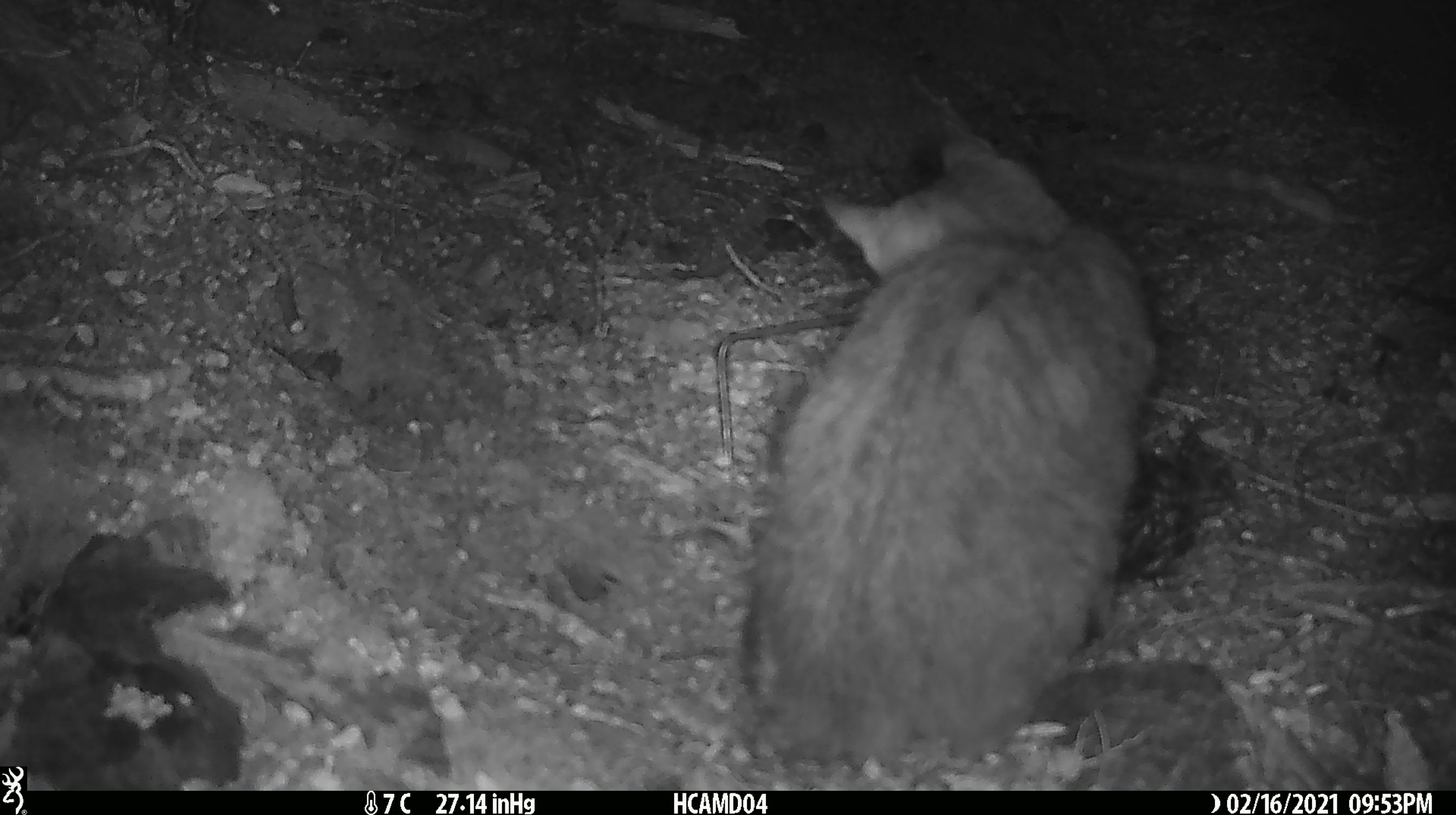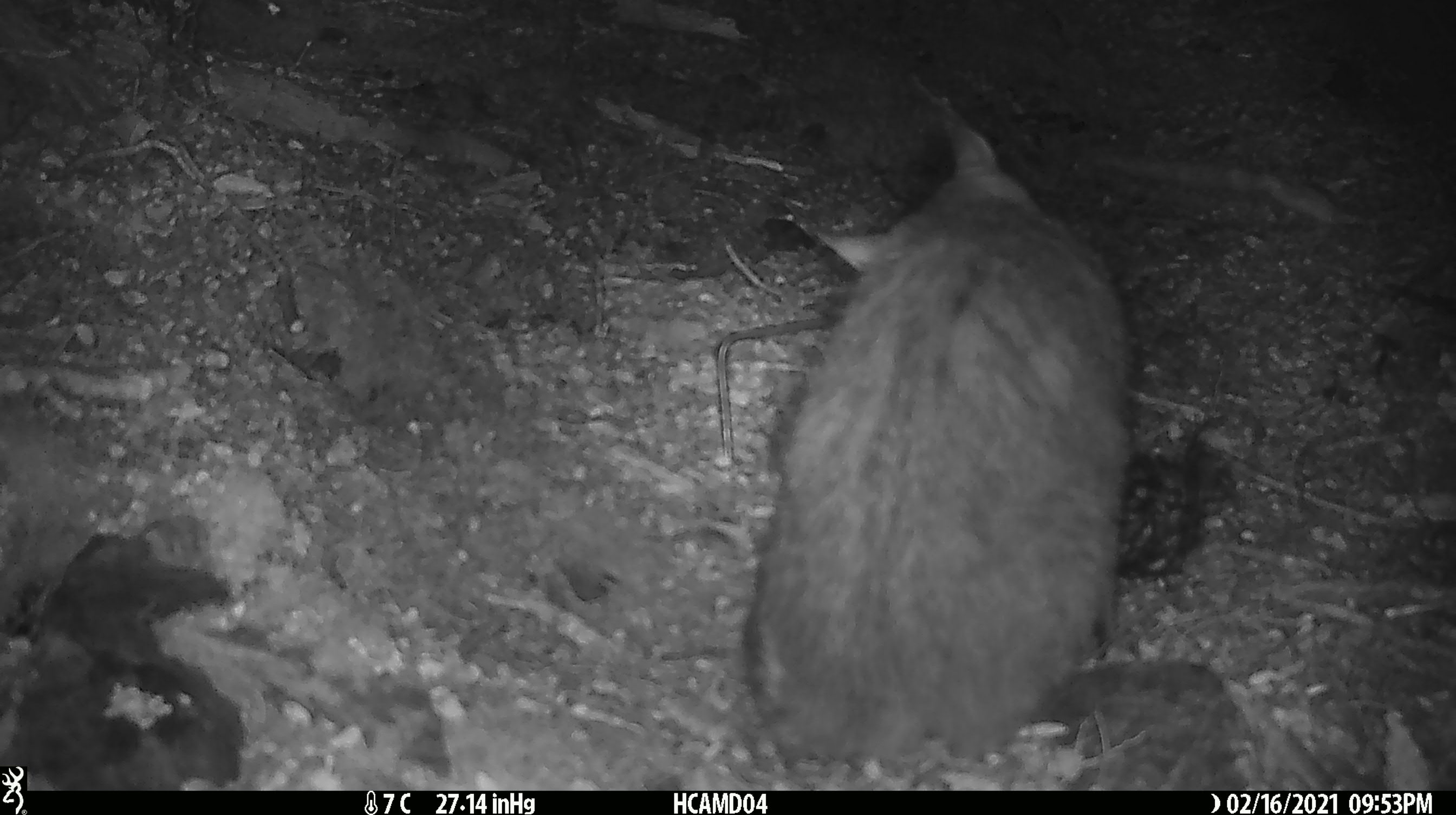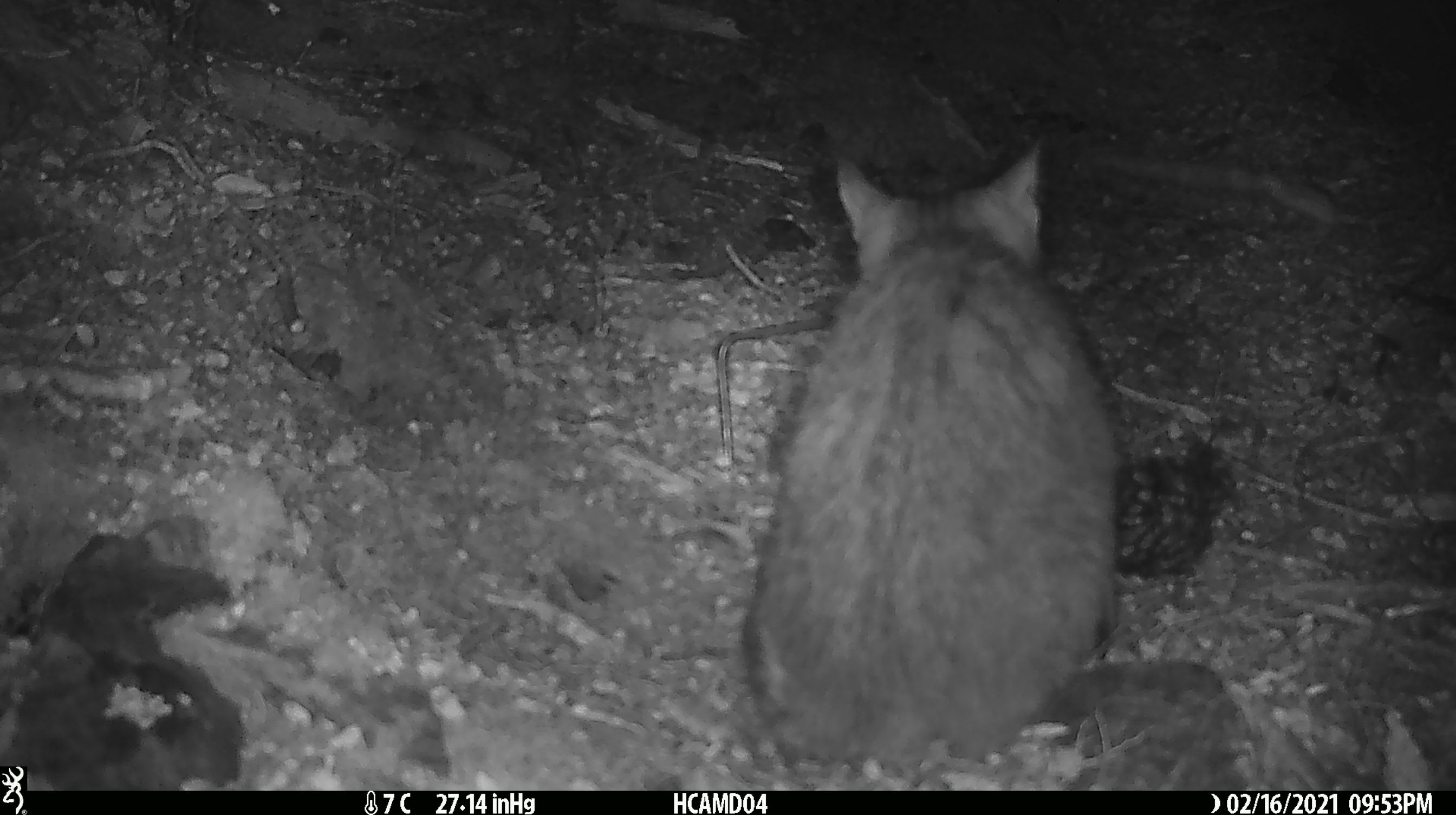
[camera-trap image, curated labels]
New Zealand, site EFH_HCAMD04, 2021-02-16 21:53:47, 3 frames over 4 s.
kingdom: Animalia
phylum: Chordata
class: Mammalia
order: Carnivora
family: Felidae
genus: Felis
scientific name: Felis catus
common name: domestic cat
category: cat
Cat (domestic cat) (Felis catus).